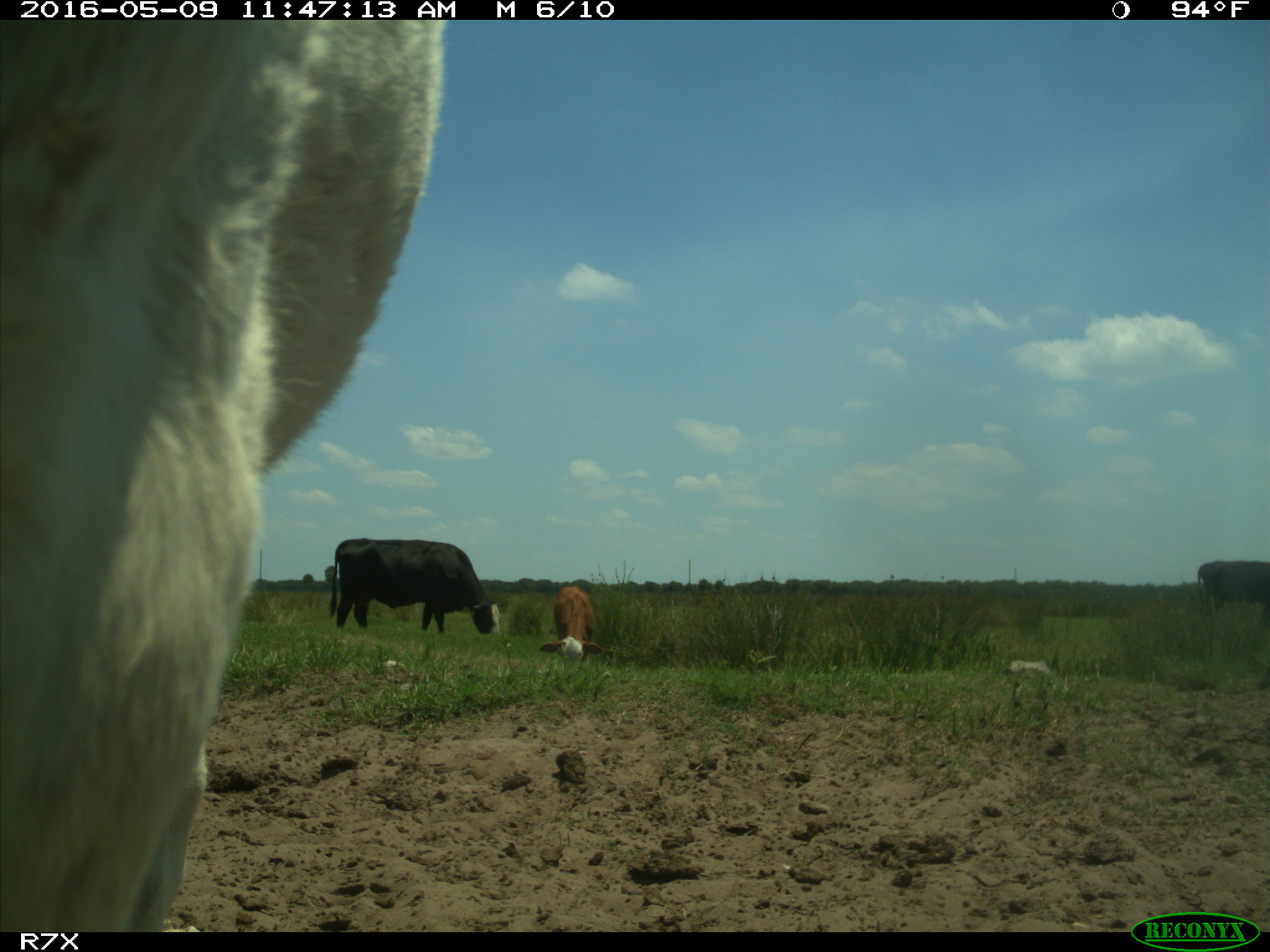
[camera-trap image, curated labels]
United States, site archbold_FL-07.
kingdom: Animalia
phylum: Chordata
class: Mammalia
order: Artiodactyla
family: Bovidae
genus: Bos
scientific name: Bos taurus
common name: domestic cow